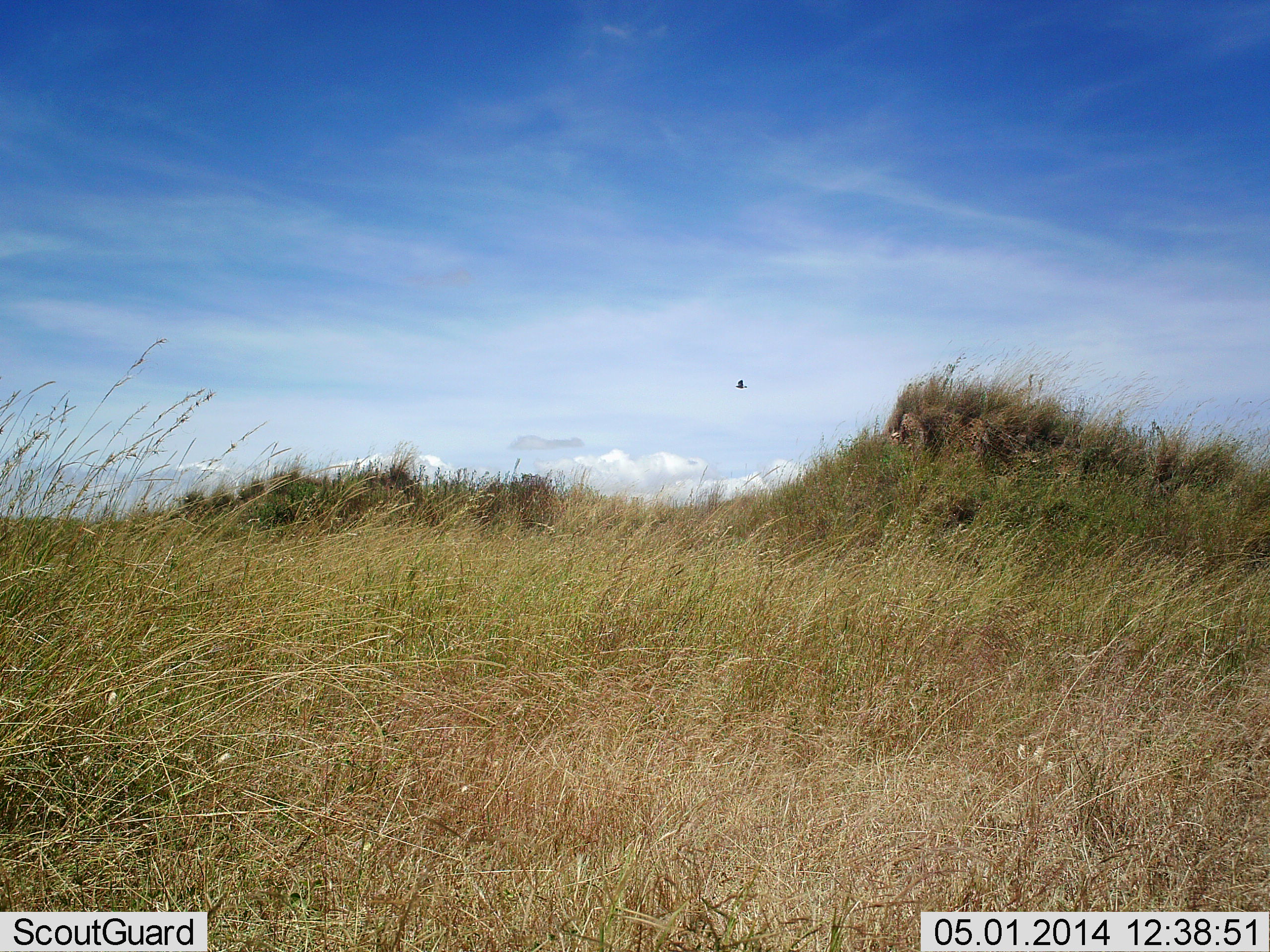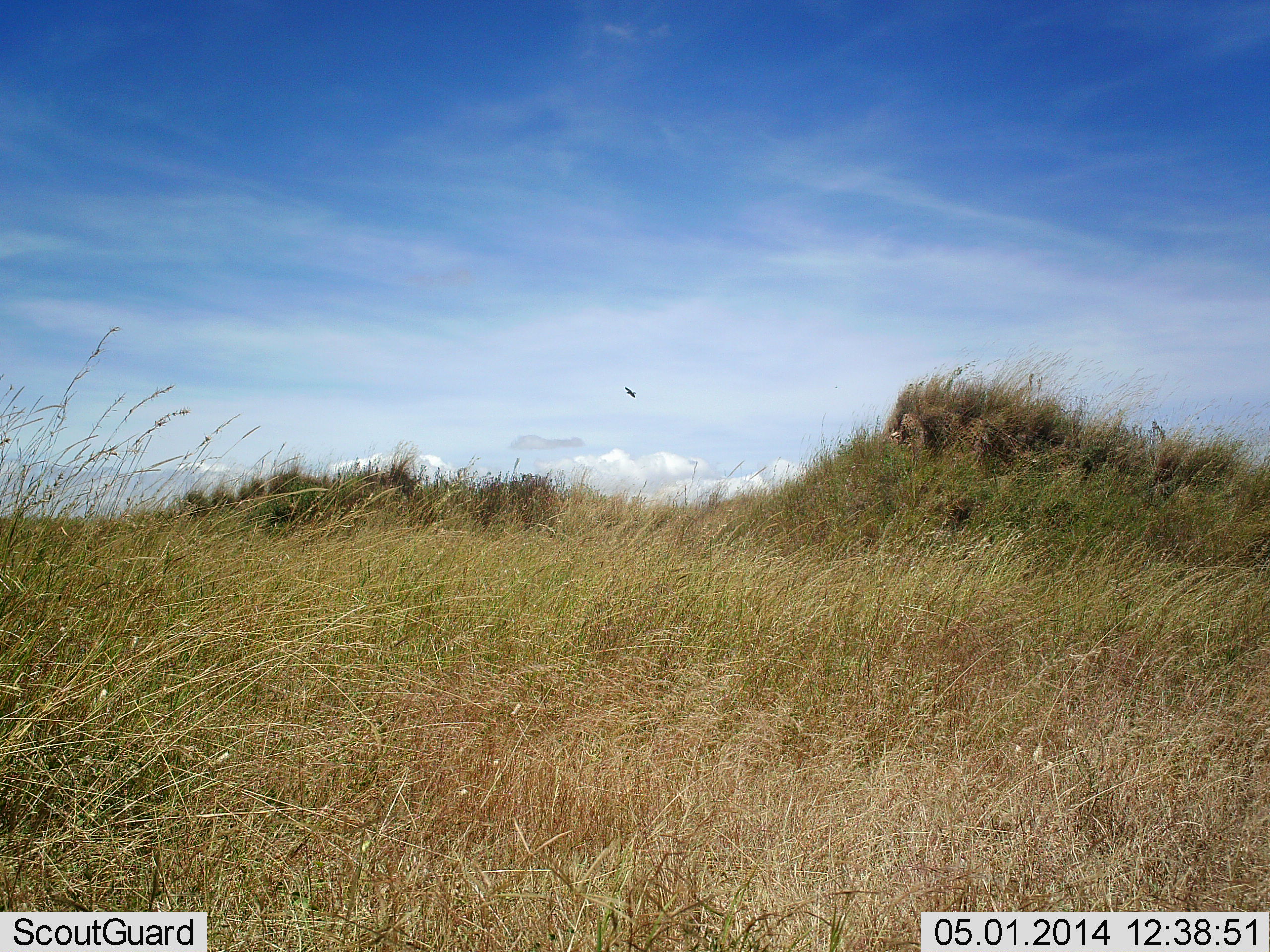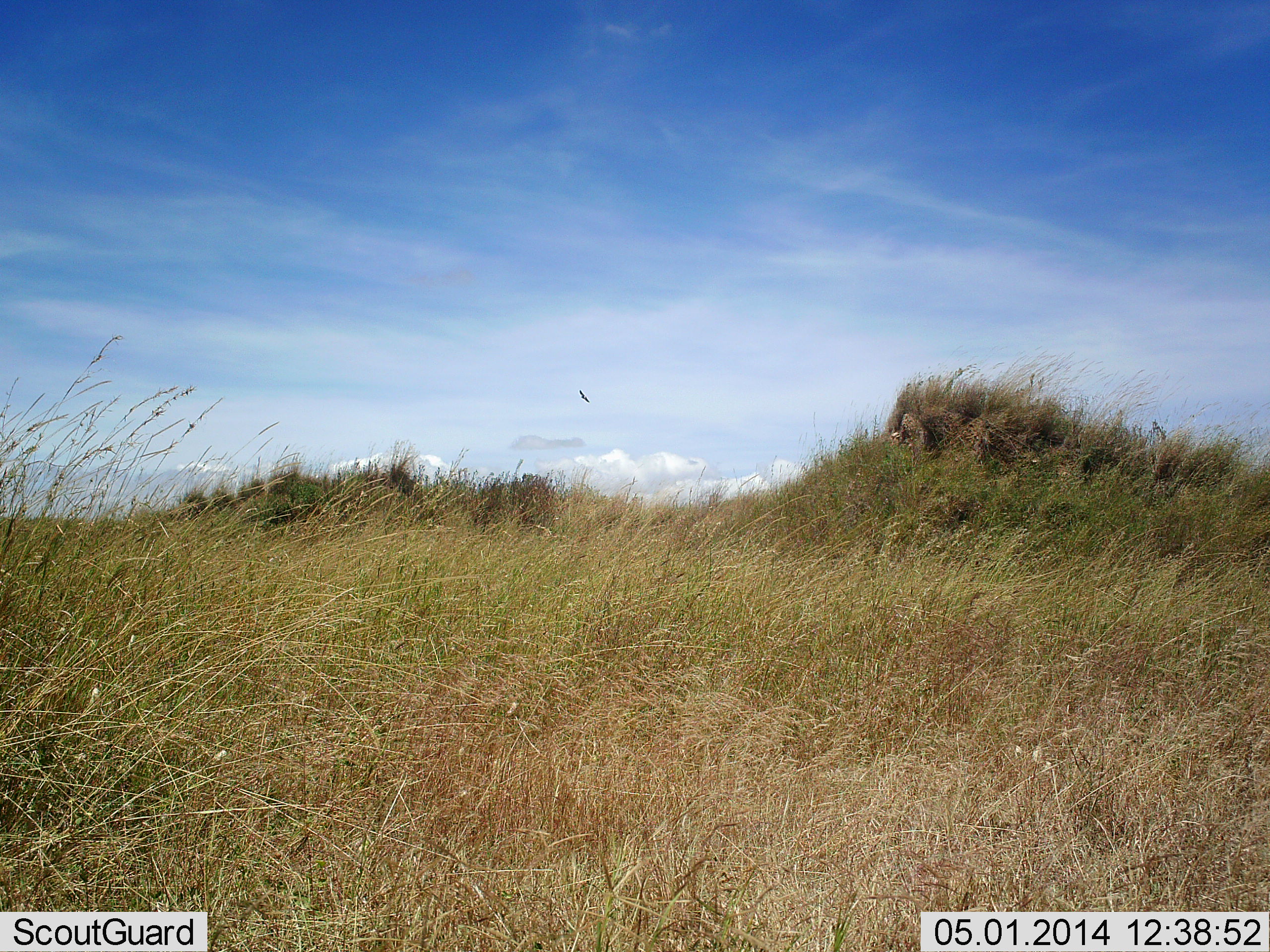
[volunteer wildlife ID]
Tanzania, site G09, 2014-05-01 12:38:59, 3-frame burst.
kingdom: Animalia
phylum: Chordata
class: Aves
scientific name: Aves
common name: bird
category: otherbird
Otherbird (bird) (Aves), count 1. Behavior (volunteer vote fractions): standing 0%, resting 0%, moving 100%, interacting 0%. Young present (vote fraction): 0%. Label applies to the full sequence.